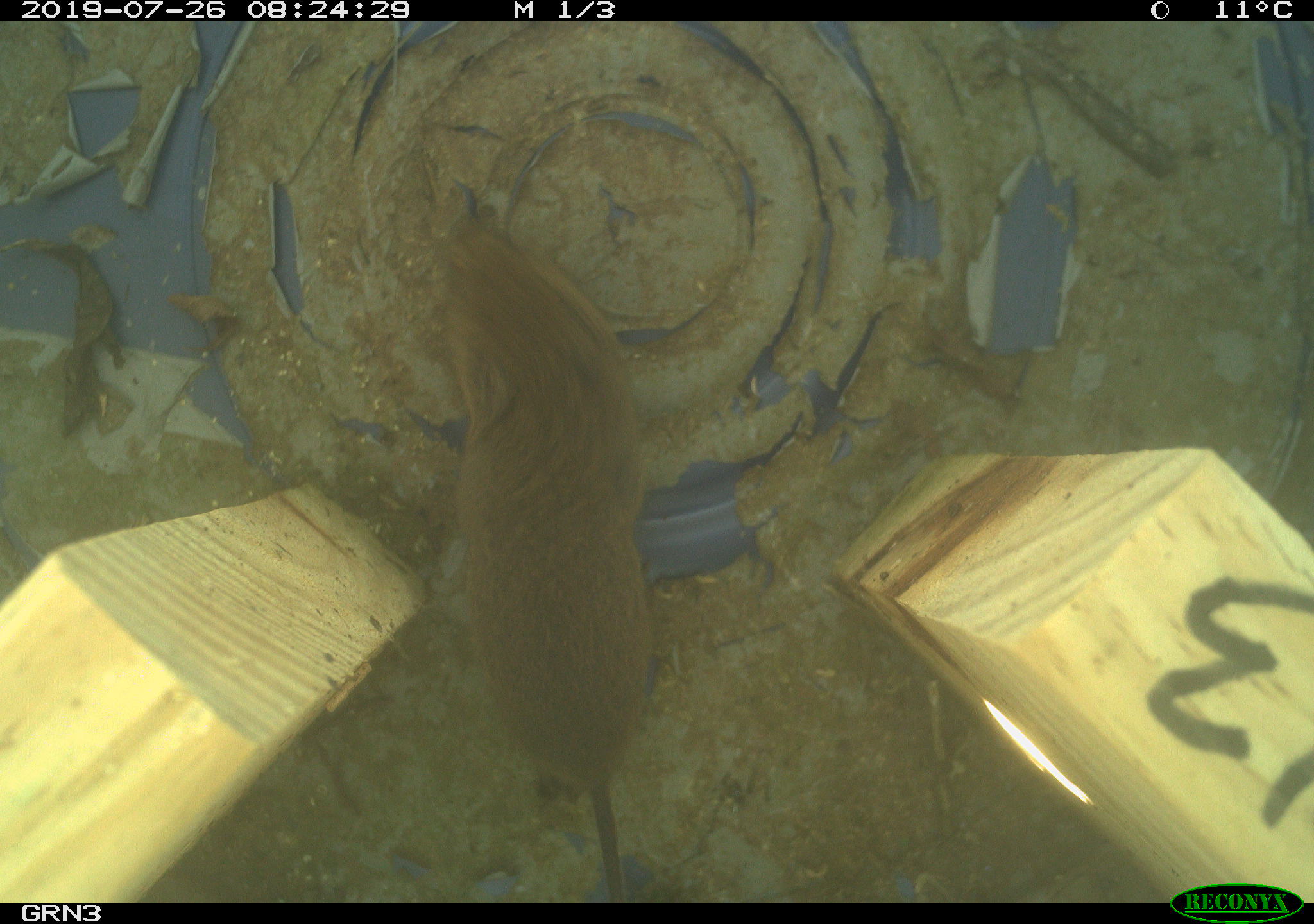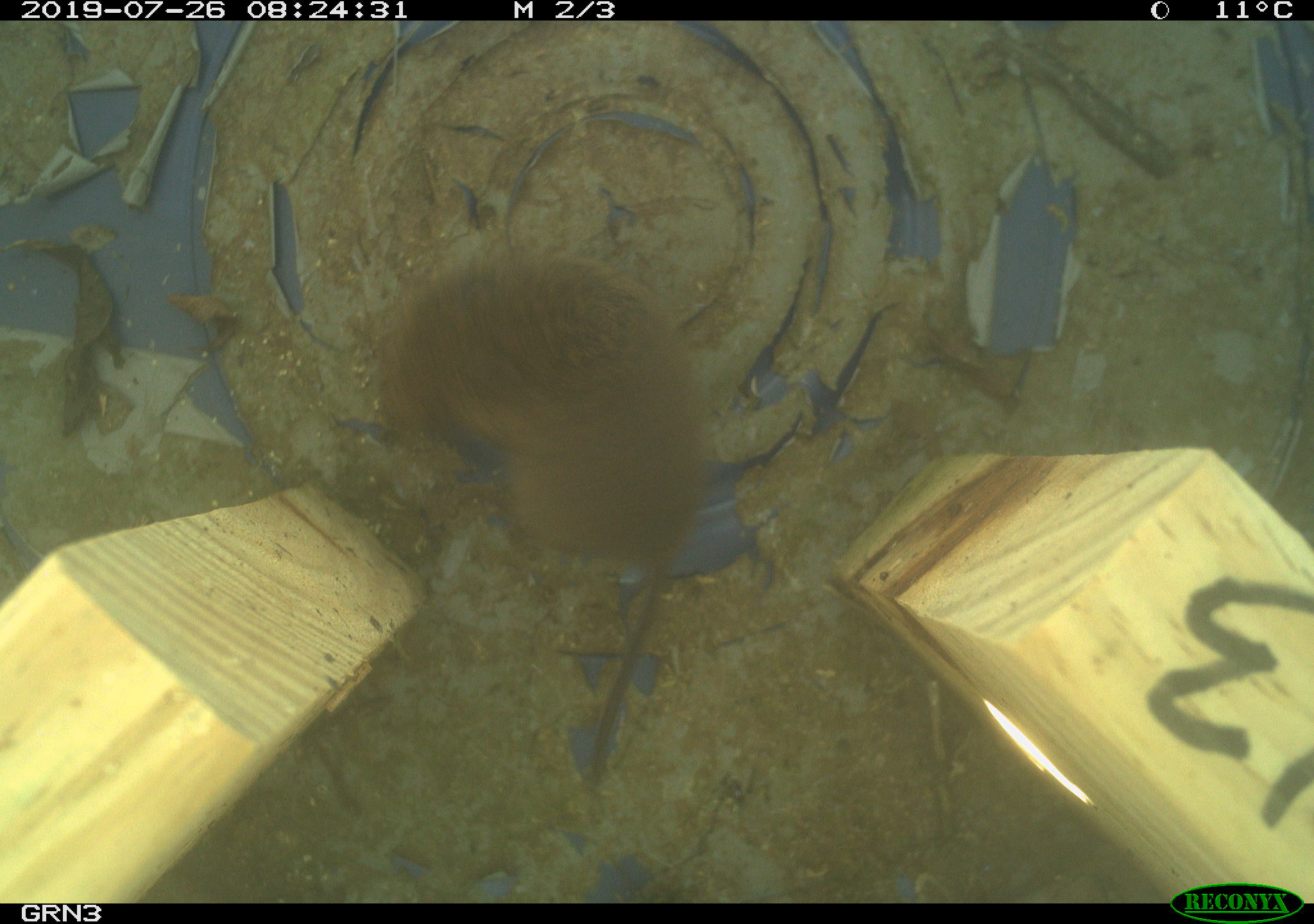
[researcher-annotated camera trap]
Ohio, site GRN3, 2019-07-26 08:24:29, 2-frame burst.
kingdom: Animalia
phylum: Chordata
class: Mammalia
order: Rodentia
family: Cricetidae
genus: Microtus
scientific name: Microtus pennsylvanicus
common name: meadow vole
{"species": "meadow vole (Microtus pennsylvanicus)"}